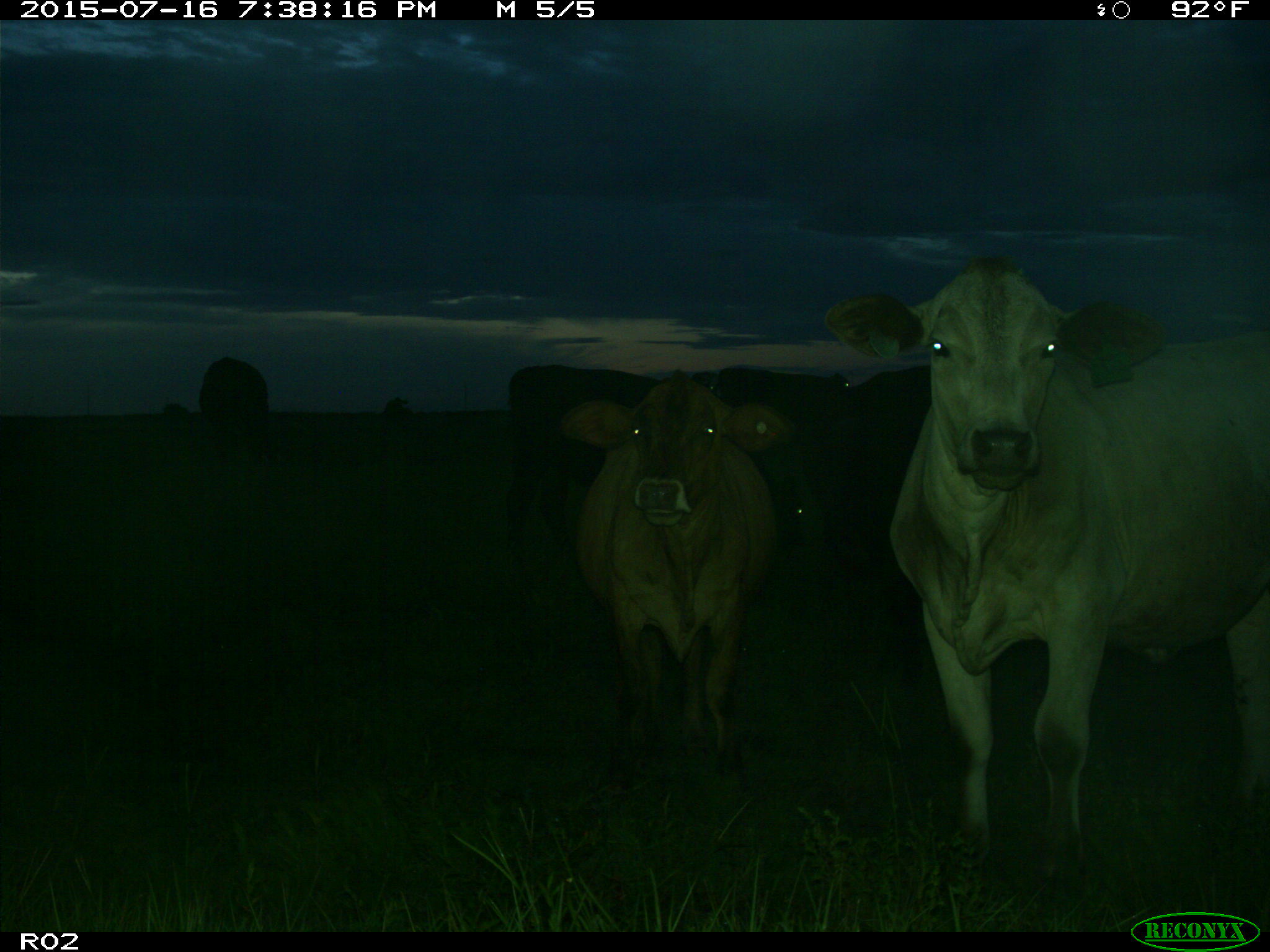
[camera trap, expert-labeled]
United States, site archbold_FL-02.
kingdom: Animalia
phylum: Chordata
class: Mammalia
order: Artiodactyla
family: Bovidae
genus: Bos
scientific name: Bos taurus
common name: domestic cow